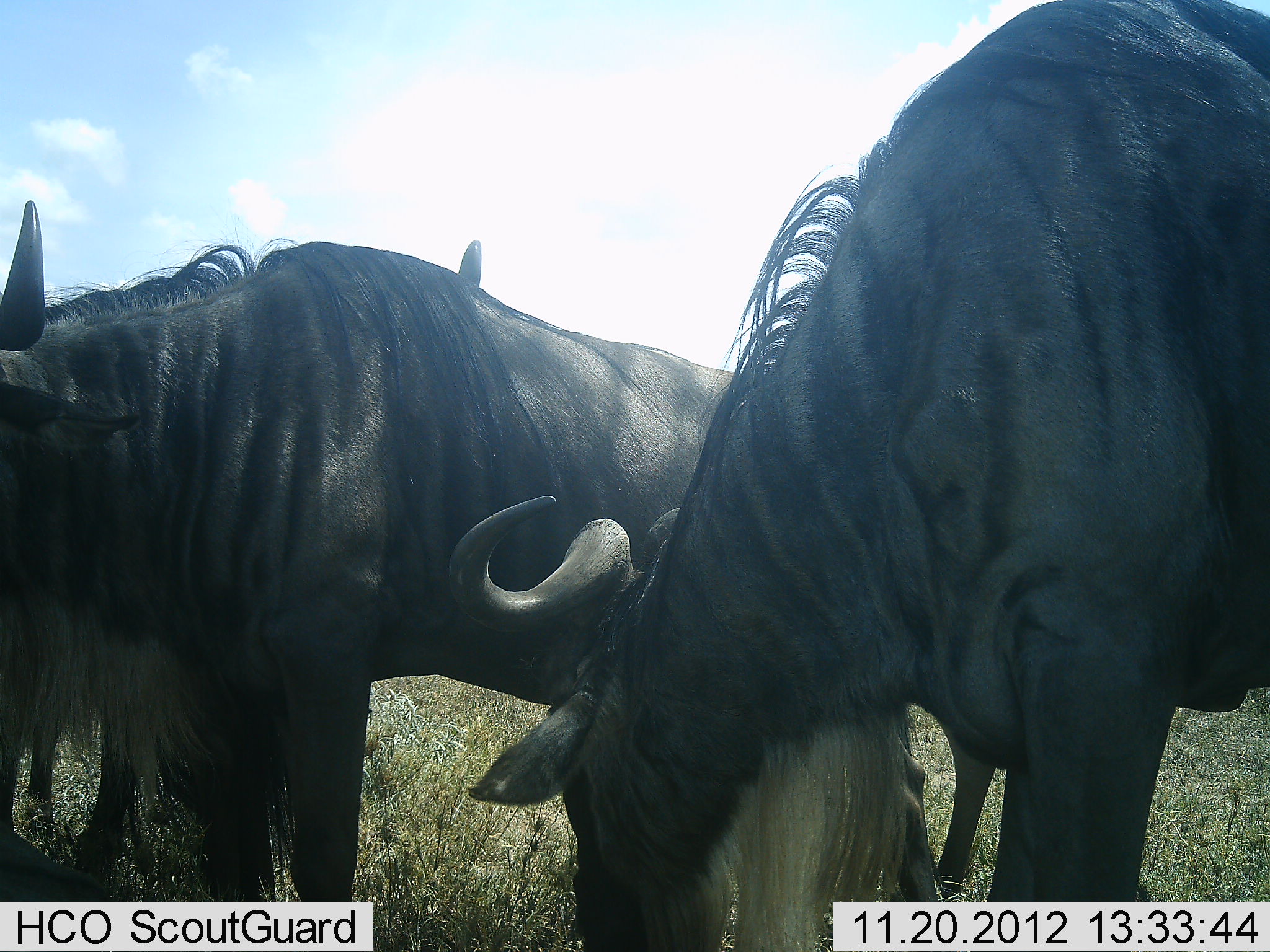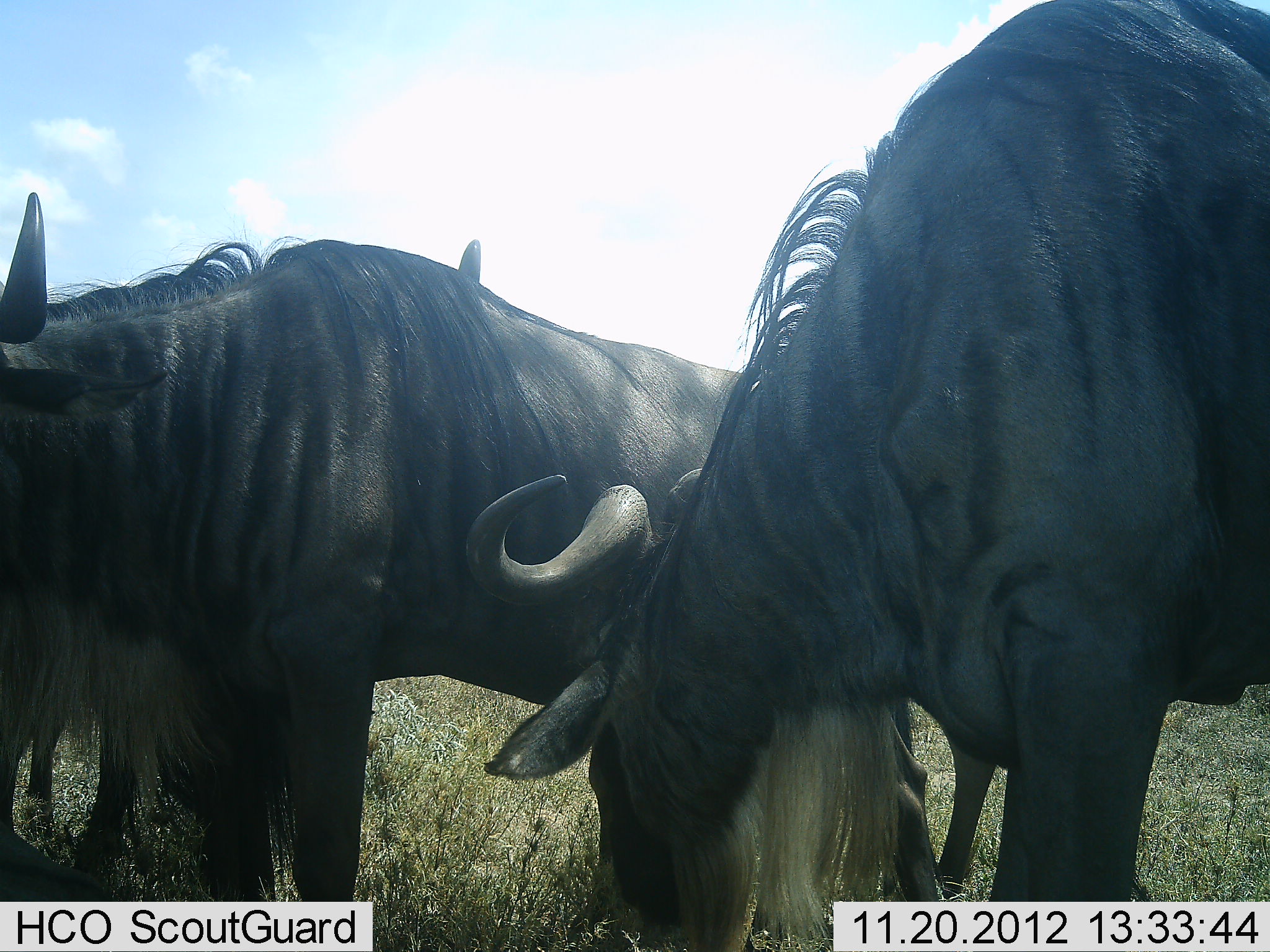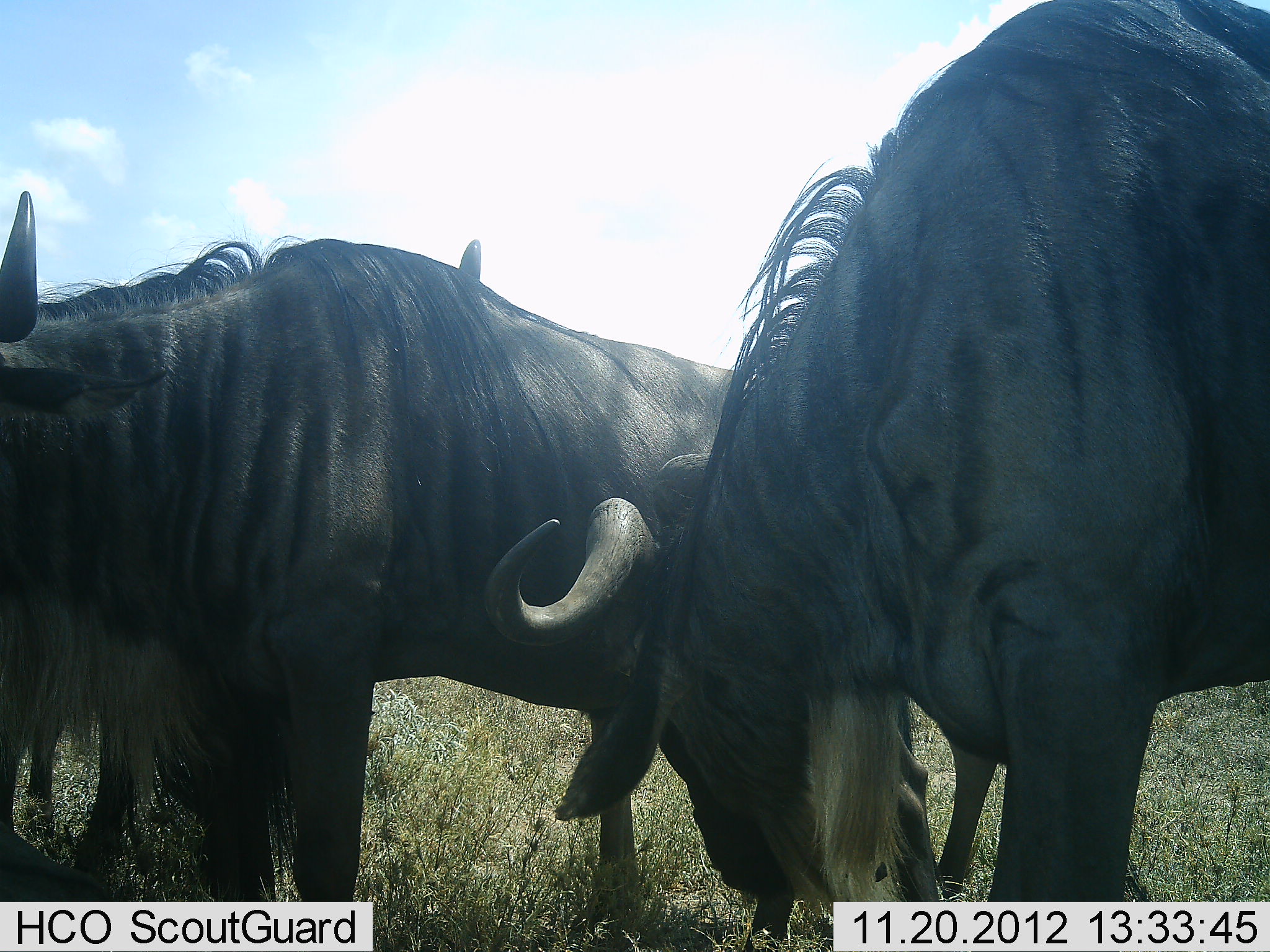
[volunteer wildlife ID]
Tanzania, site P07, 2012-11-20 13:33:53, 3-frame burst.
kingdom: Animalia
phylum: Chordata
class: Mammalia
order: Artiodactyla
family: Bovidae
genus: Connochaetes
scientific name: Connochaetes taurinus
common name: blue wildebeest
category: wildebeest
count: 3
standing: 80%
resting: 0%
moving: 0%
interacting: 0%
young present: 0%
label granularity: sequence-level